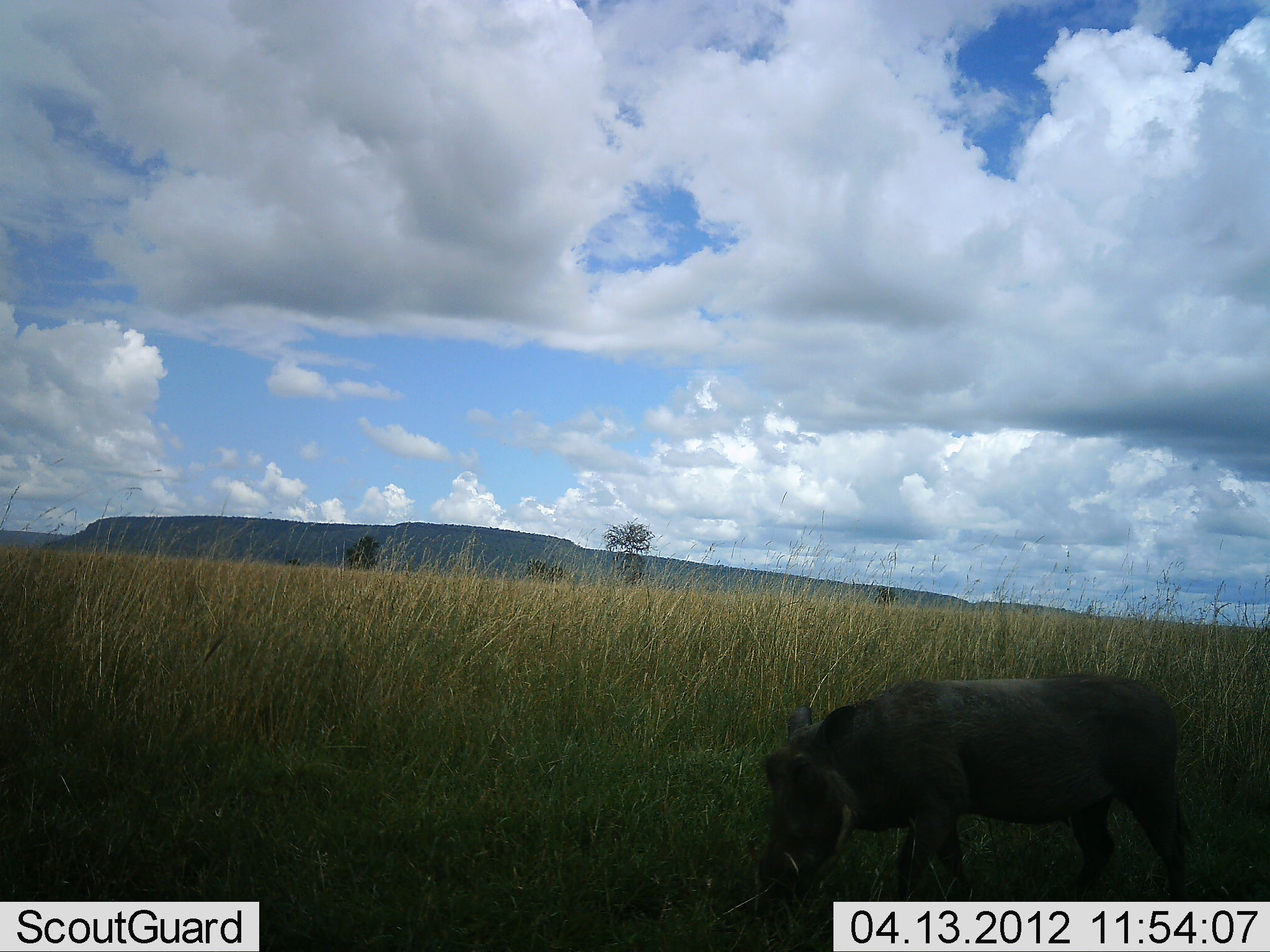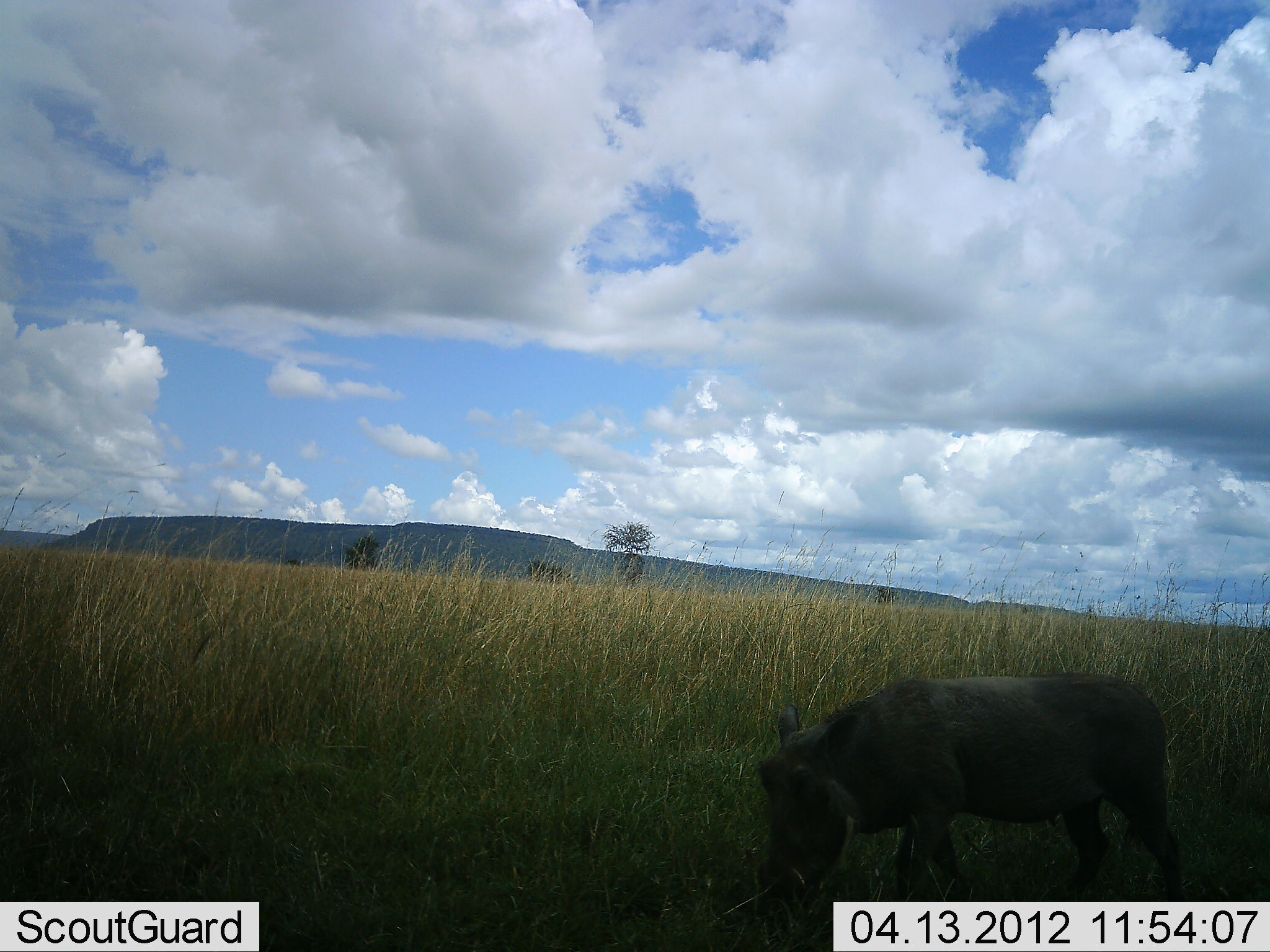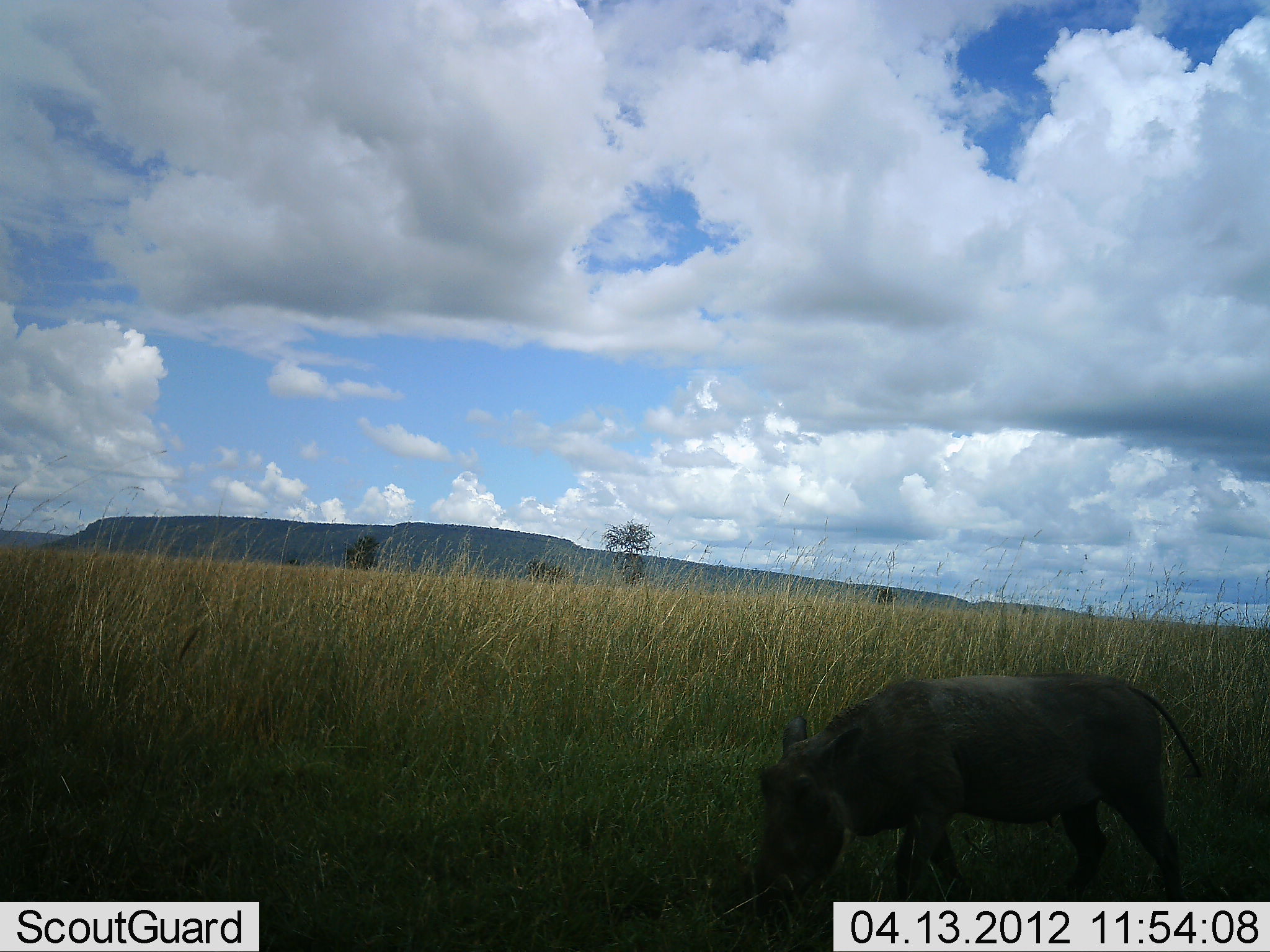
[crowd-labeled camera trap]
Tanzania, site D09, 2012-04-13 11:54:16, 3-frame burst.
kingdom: Animalia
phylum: Chordata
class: Mammalia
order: Artiodactyla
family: Suidae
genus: Phacochoerus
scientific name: Phacochoerus africanus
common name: warthog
Warthog (Phacochoerus africanus), count 1. Behavior (volunteer vote fractions): standing 37%, resting 0%, moving 5%, interacting 0%. Young present (vote fraction): 5%. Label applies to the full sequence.